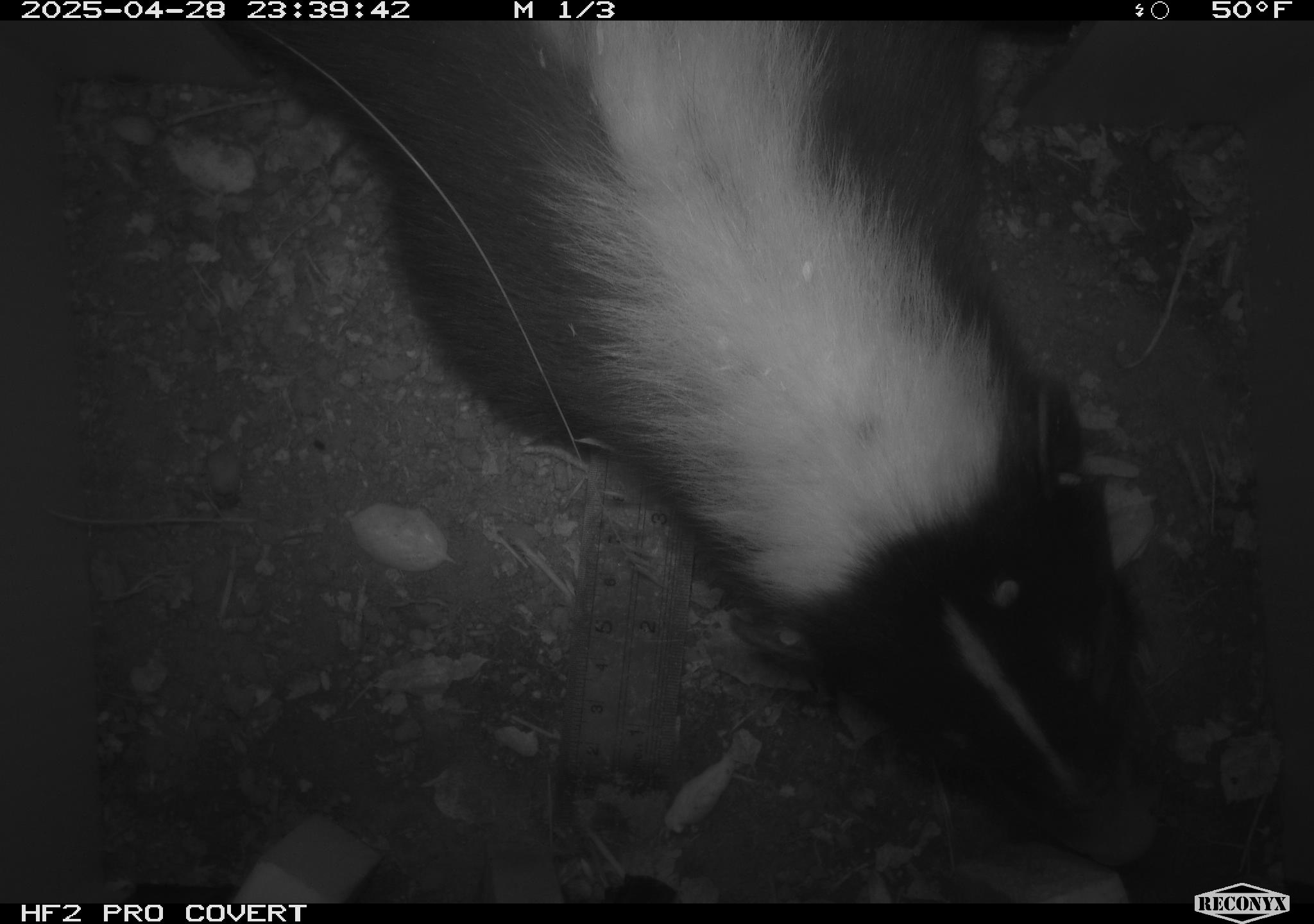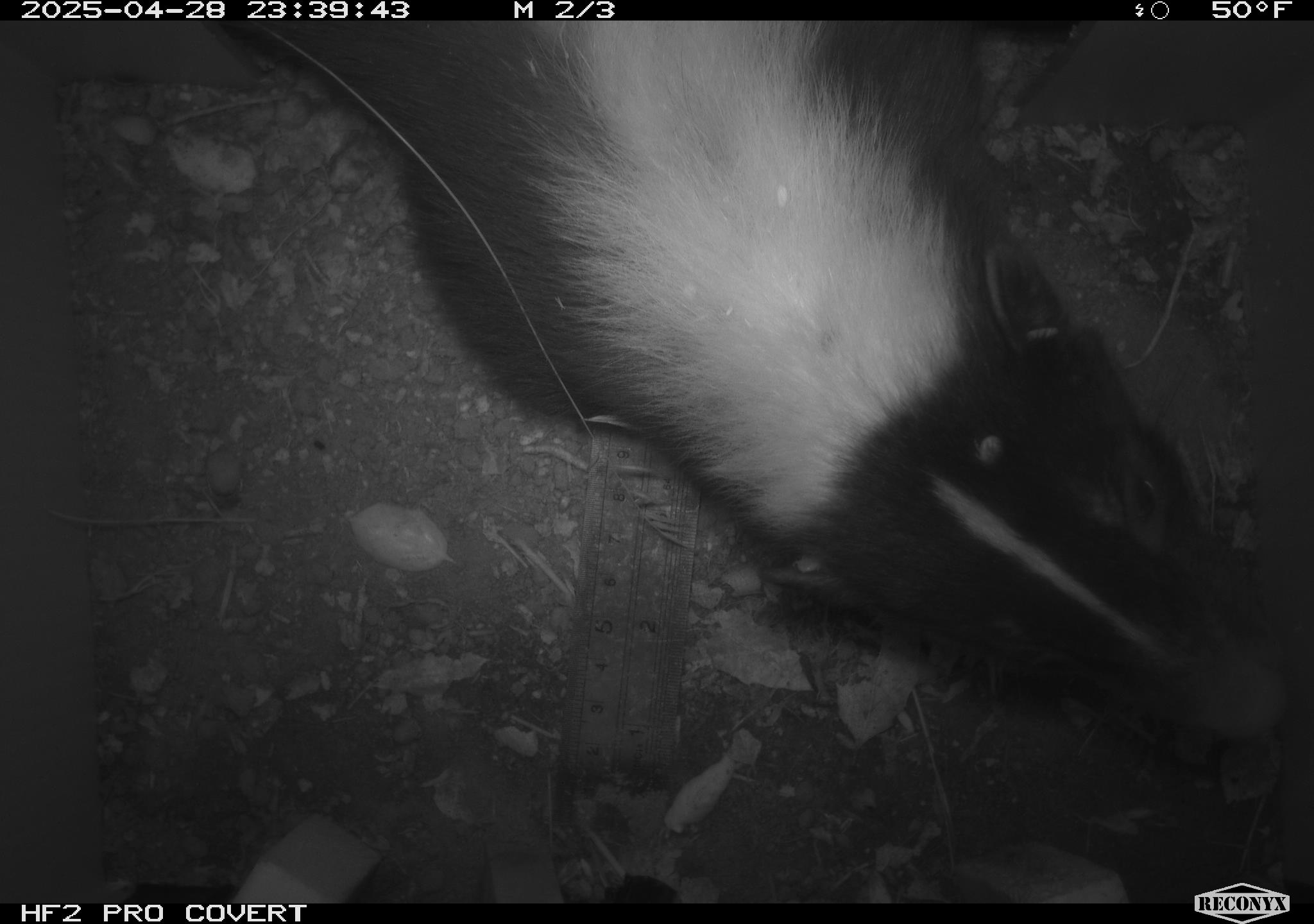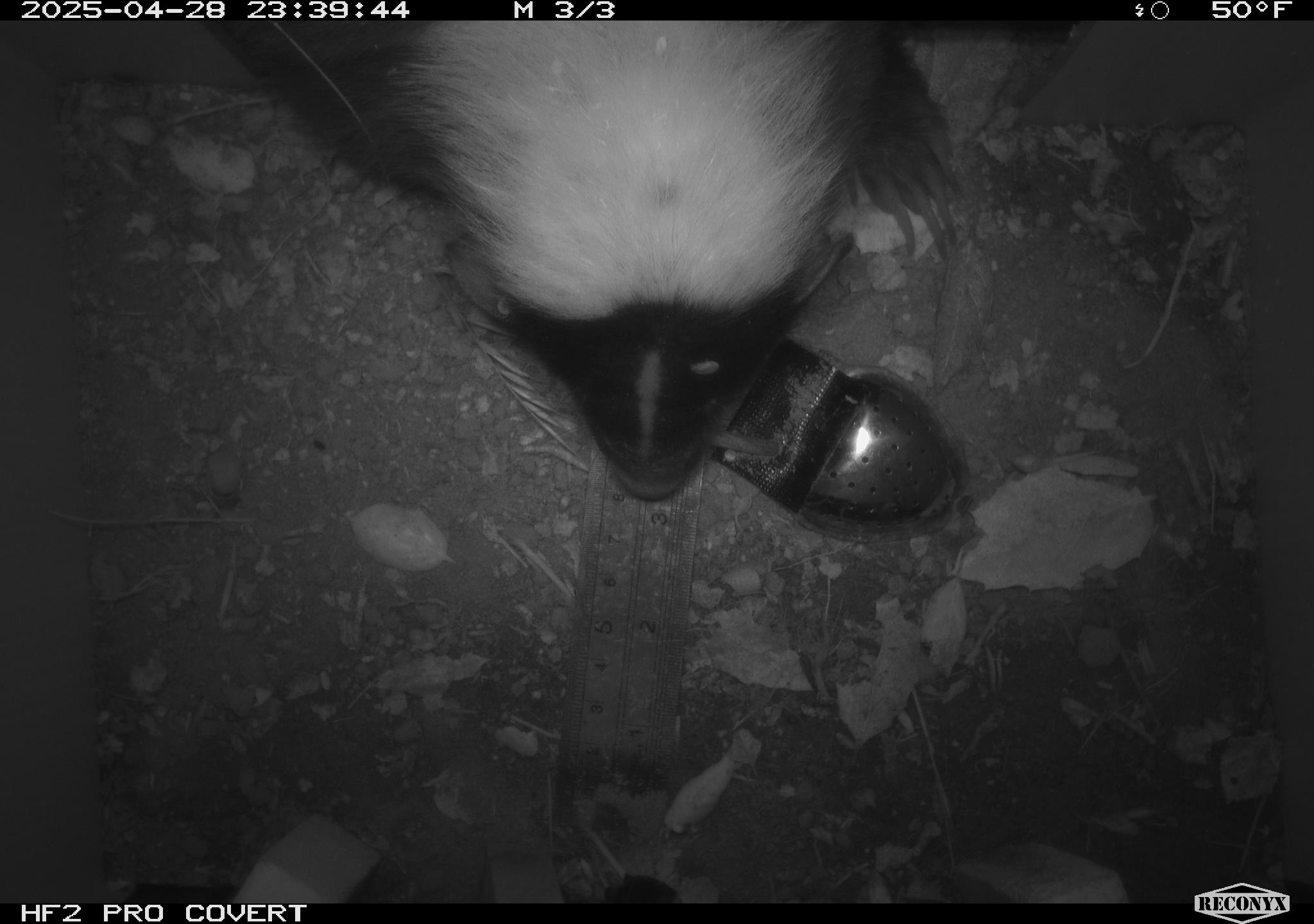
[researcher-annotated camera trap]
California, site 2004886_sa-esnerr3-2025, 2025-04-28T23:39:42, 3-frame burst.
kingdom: Animalia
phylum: Chordata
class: Mammalia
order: Carnivora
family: Mephitidae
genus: Mephitis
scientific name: Mephitis mephitis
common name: striped skunk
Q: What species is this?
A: Striped skunk (Mephitis mephitis).